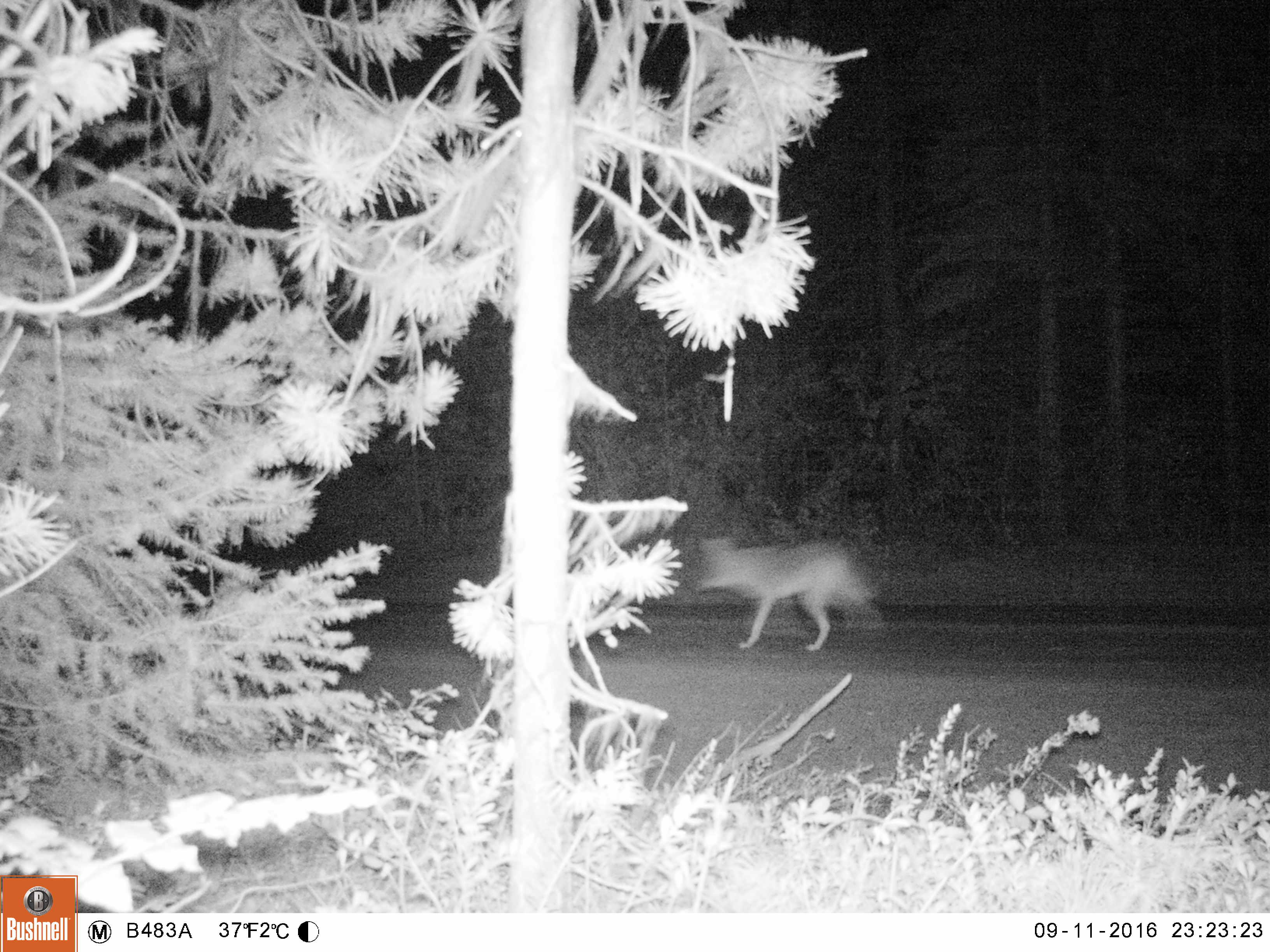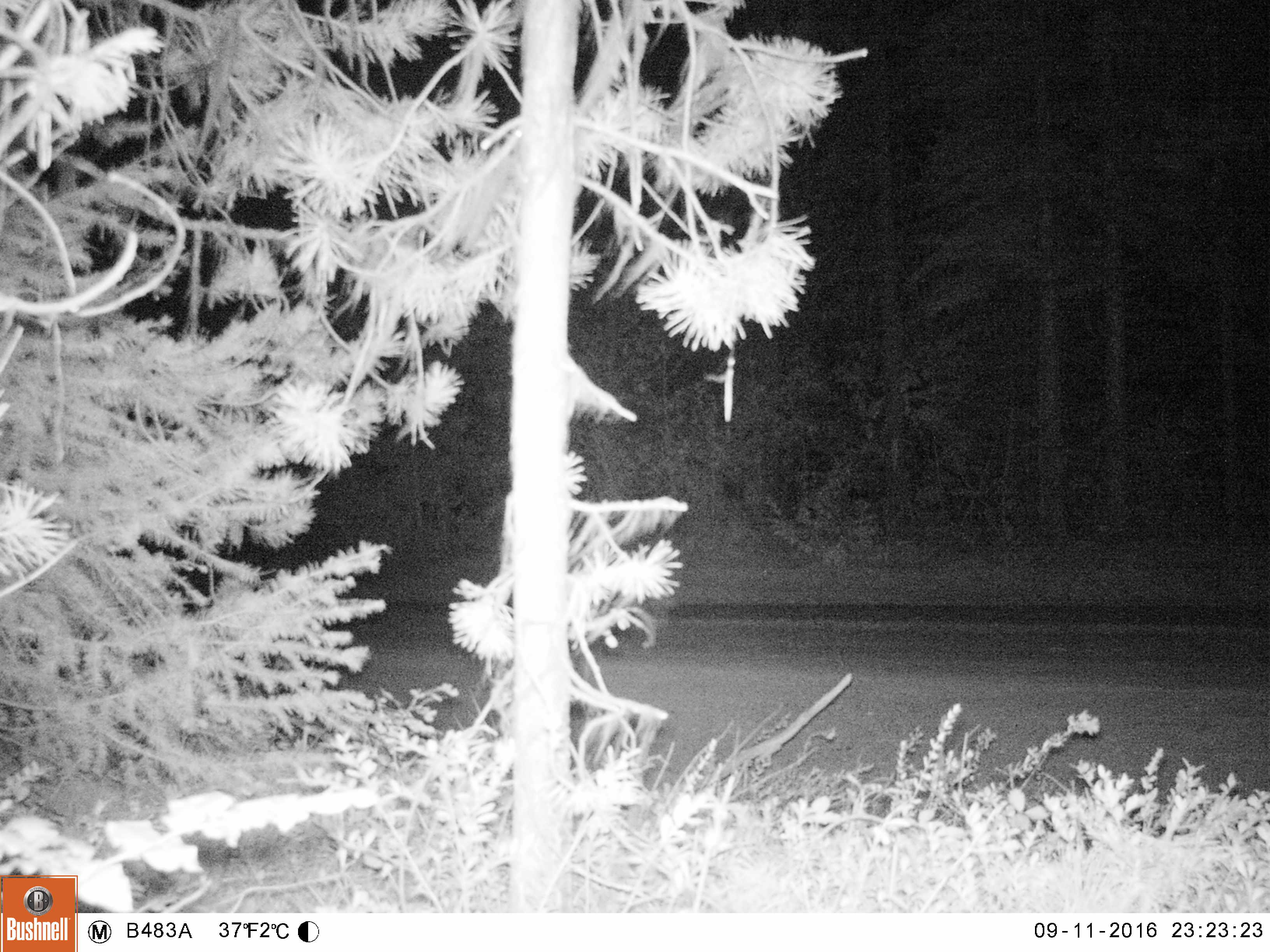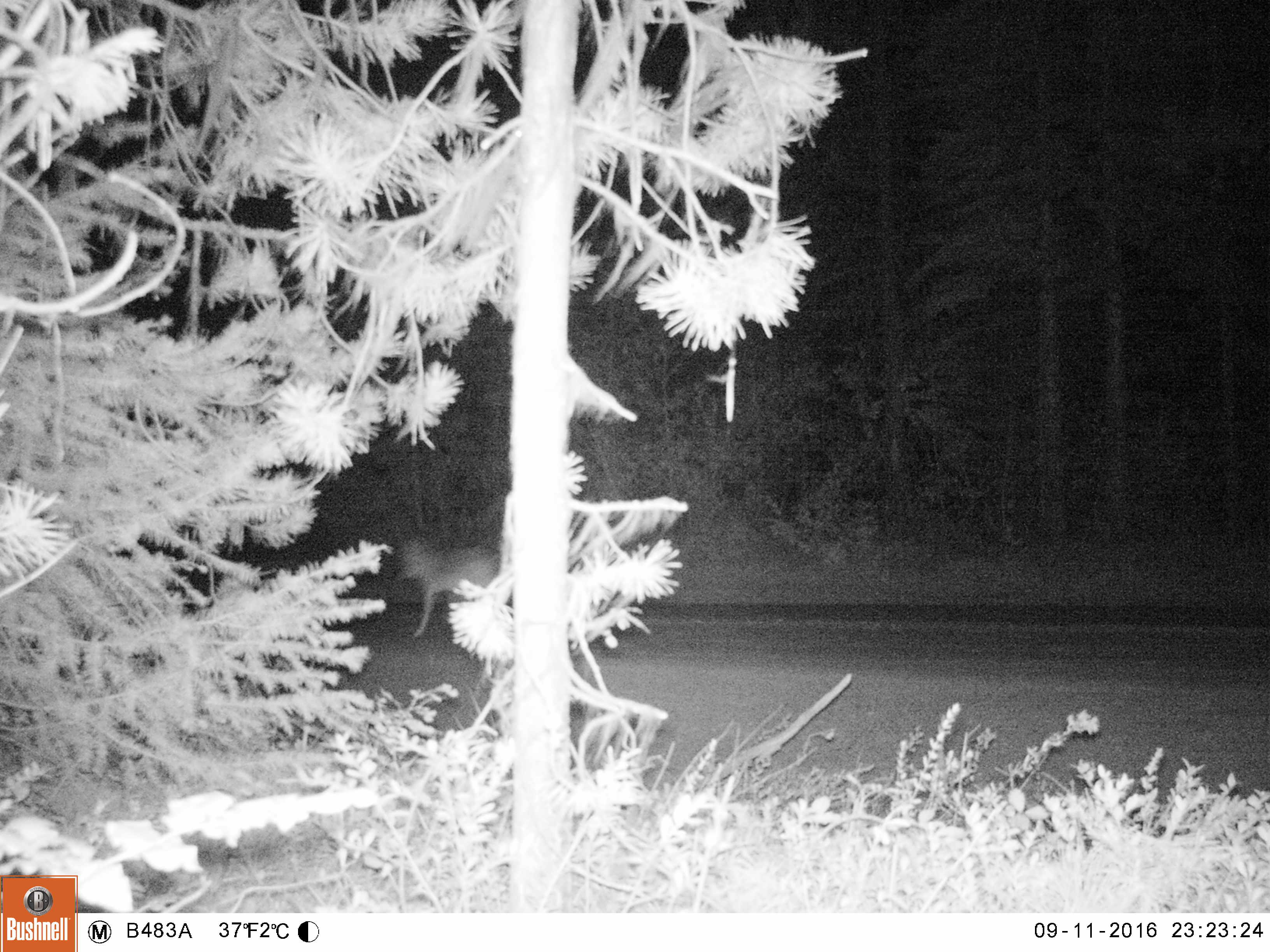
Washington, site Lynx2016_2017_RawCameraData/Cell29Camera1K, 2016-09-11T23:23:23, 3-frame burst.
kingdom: Animalia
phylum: Chordata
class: Mammalia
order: Carnivora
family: Canidae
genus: Canis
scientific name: Canis latrans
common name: coyote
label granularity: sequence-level